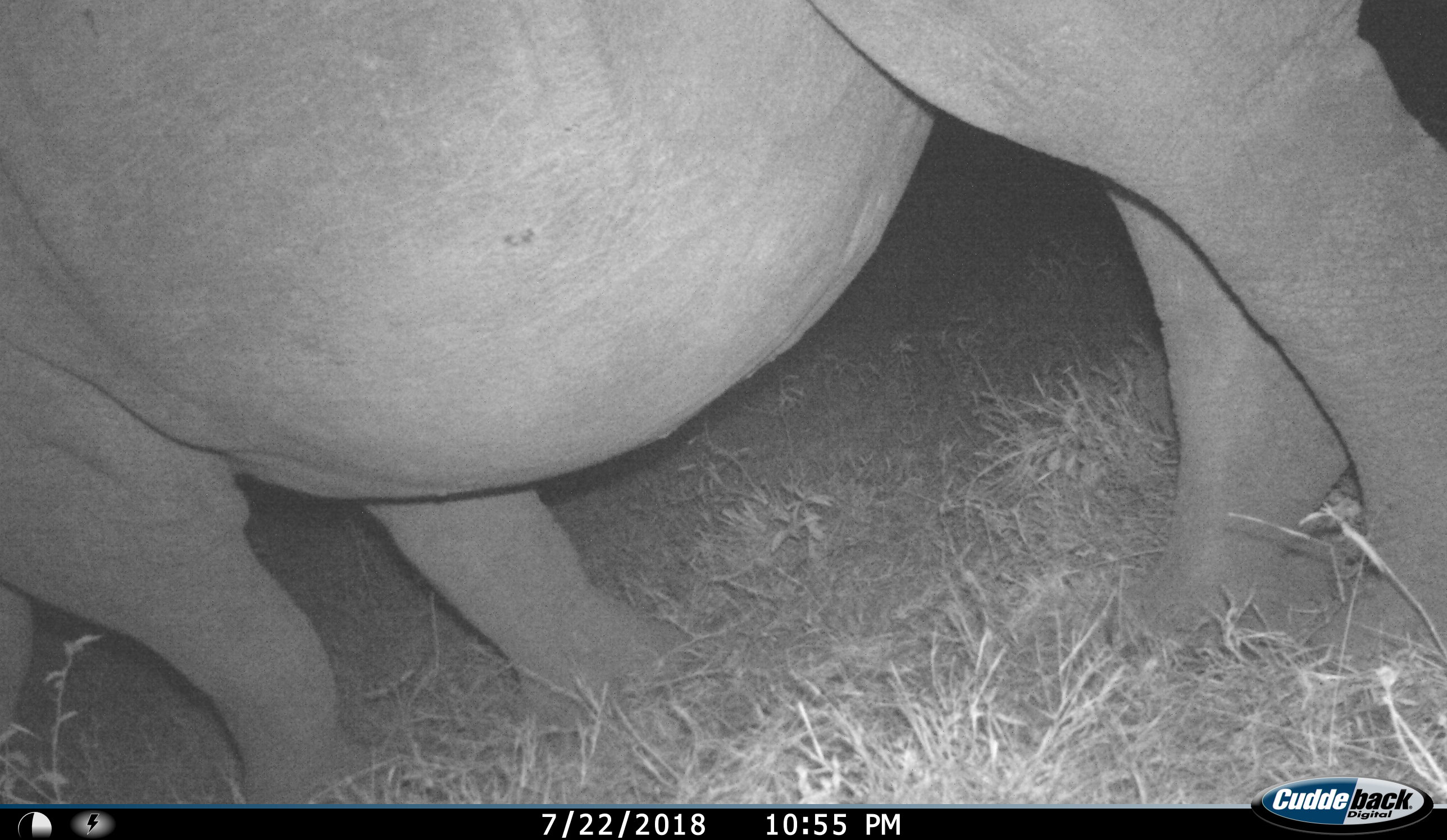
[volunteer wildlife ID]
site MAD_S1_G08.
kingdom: Animalia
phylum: Chordata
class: Mammalia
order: Perissodactyla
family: Rhinocerotidae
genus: Ceratotherium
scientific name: Ceratotherium simum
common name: white rhinoceros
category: rhinoceroswhite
Rhinoceroswhite (white rhinoceros) (Ceratotherium simum), count 1. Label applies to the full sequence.